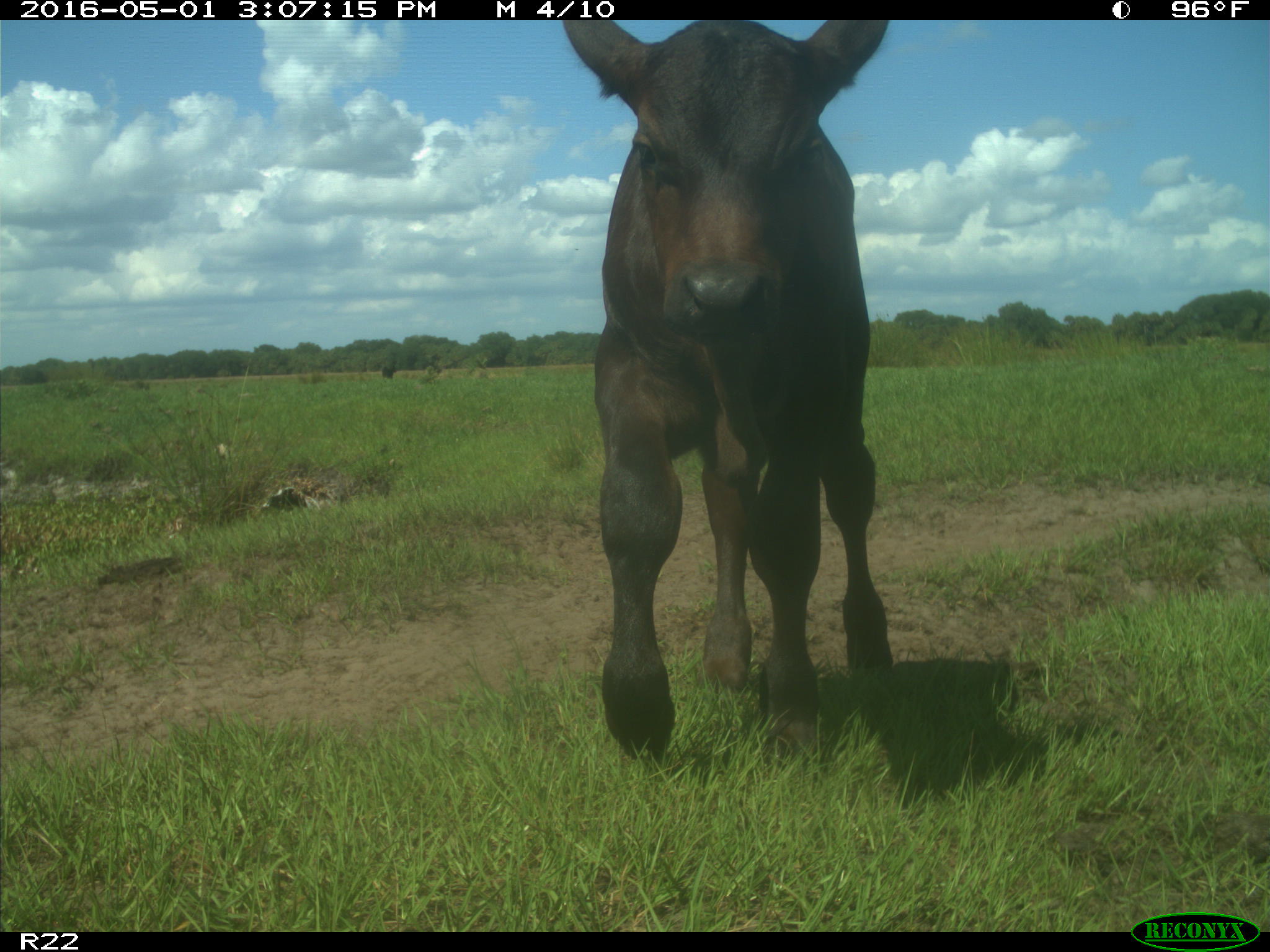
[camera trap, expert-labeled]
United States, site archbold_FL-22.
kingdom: Animalia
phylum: Chordata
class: Mammalia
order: Artiodactyla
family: Bovidae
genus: Bos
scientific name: Bos taurus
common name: domestic cow